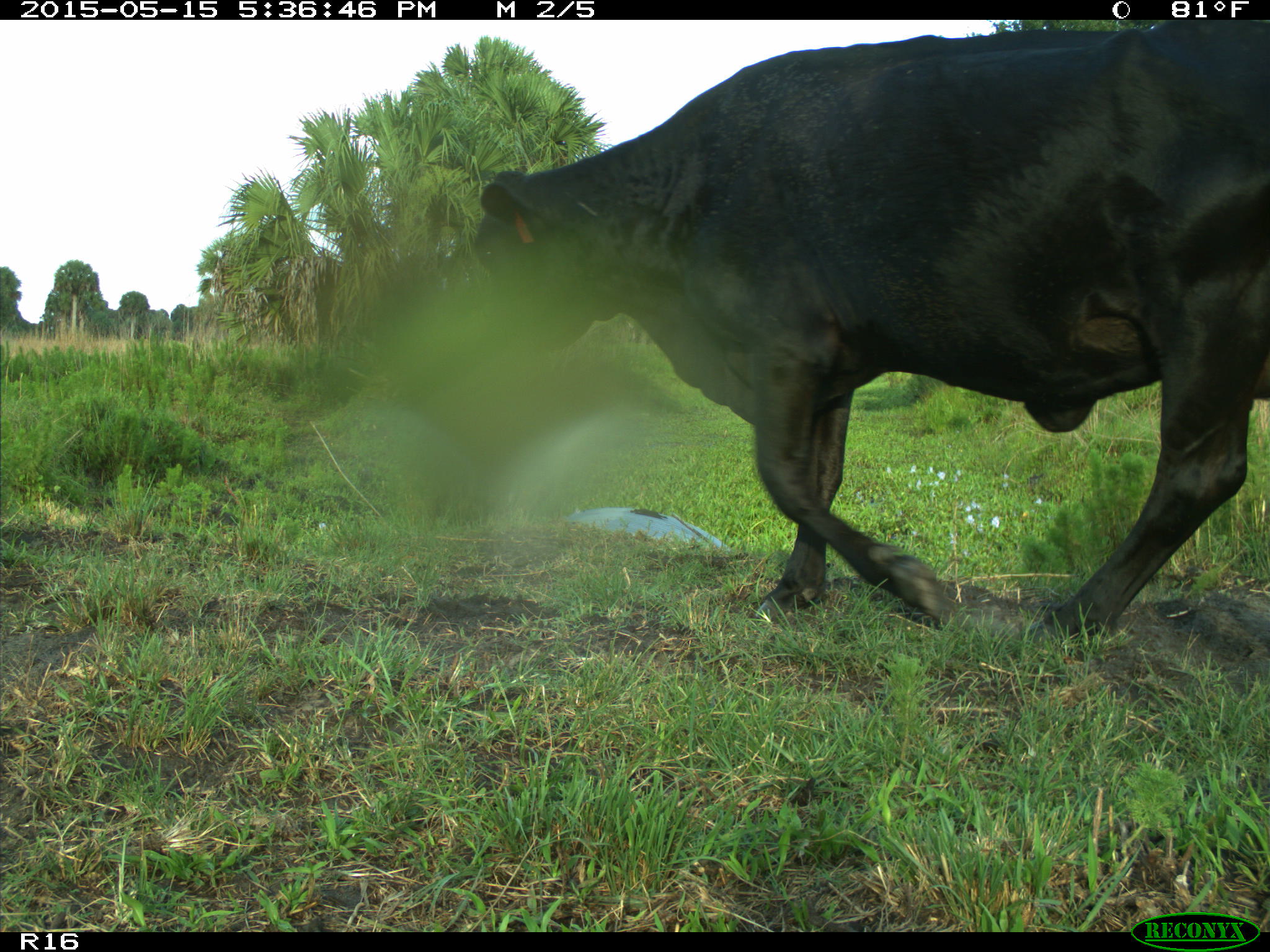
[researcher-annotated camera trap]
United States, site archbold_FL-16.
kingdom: Animalia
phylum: Chordata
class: Mammalia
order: Artiodactyla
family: Bovidae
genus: Bos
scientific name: Bos taurus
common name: domestic cow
Bos taurus (domestic cow).